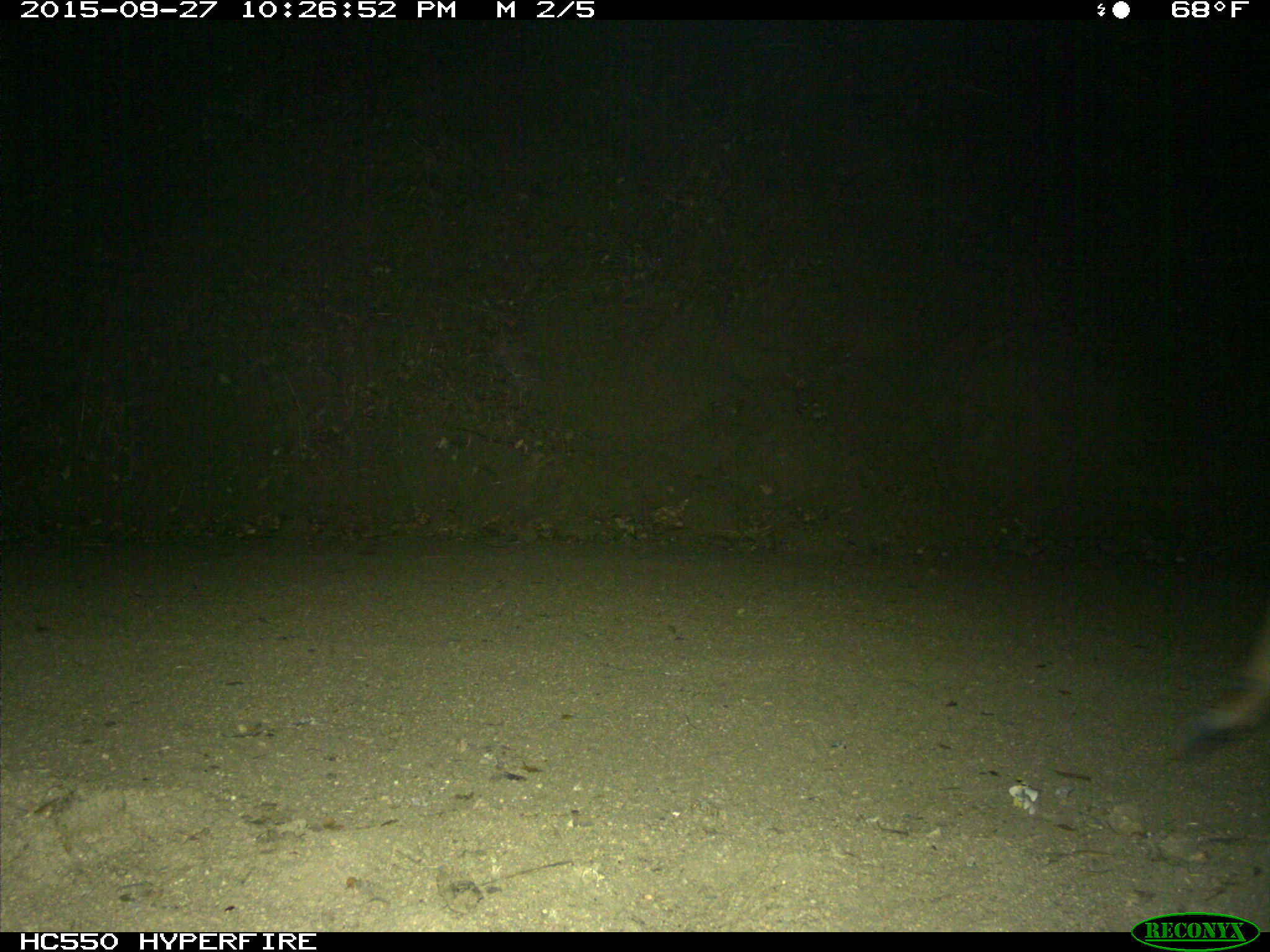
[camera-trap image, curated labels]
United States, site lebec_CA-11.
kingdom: Animalia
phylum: Chordata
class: Mammalia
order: Artiodactyla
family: Cervidae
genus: Odocoileus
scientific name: Odocoileus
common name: deer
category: unidentified deer